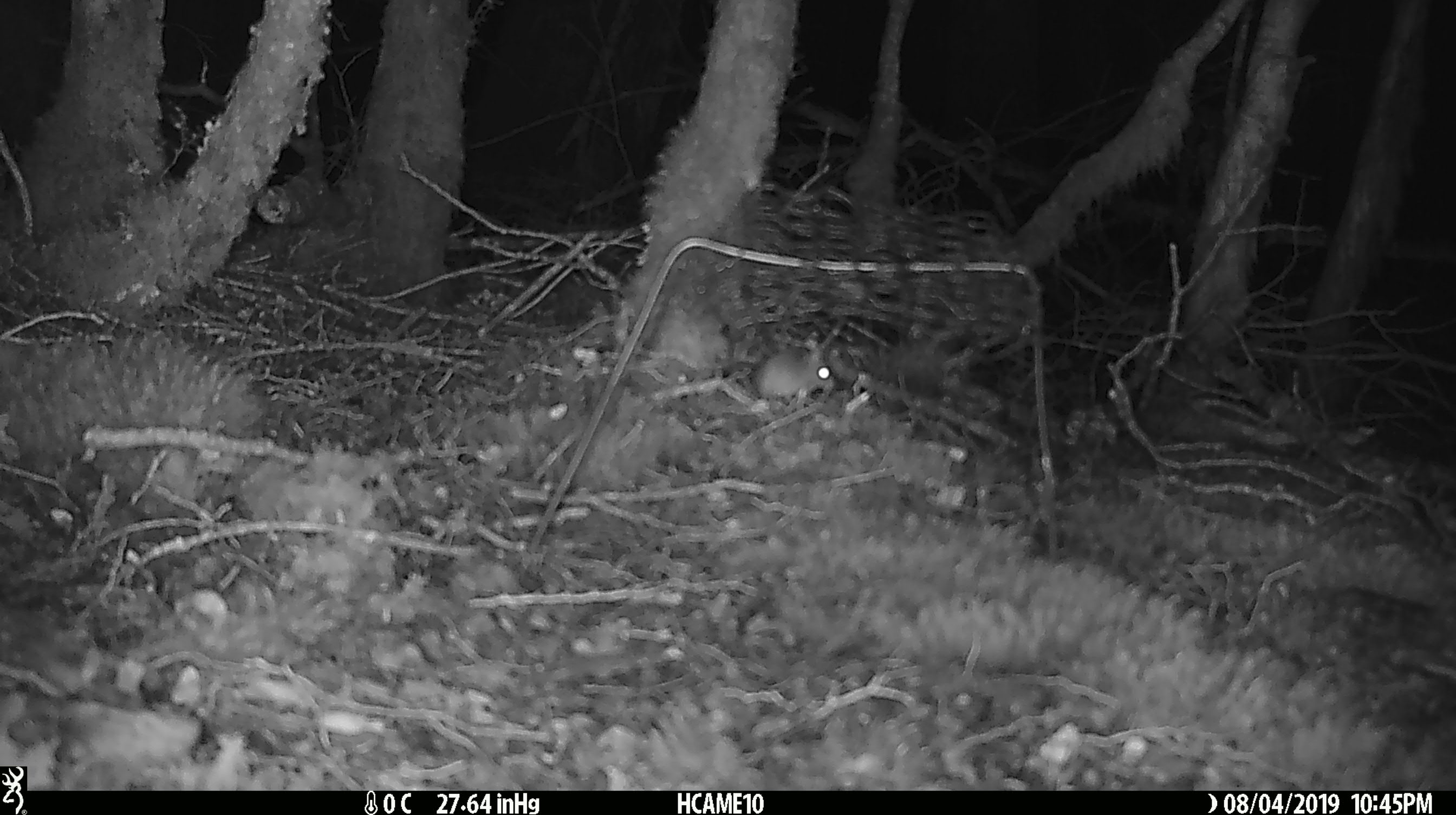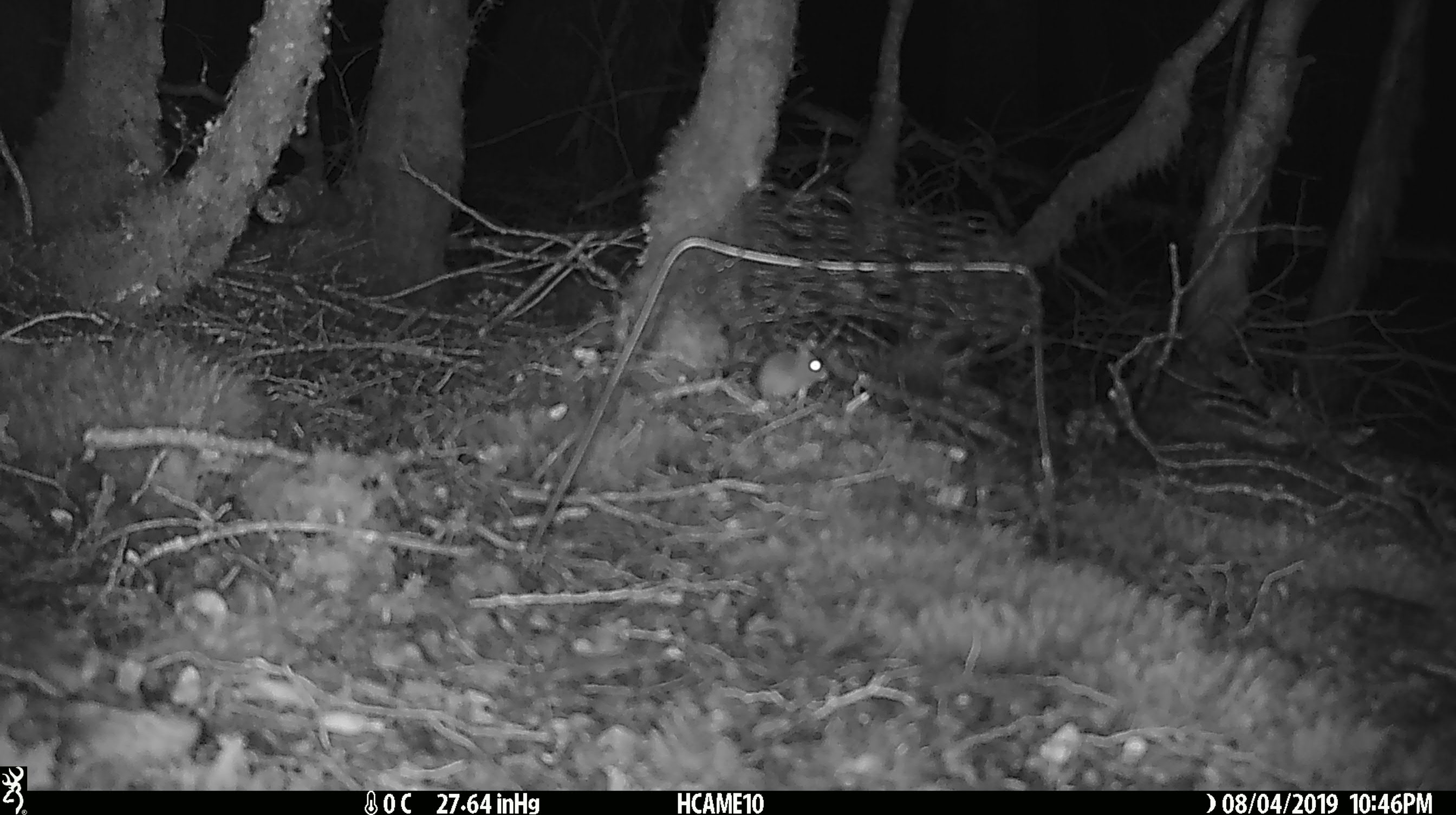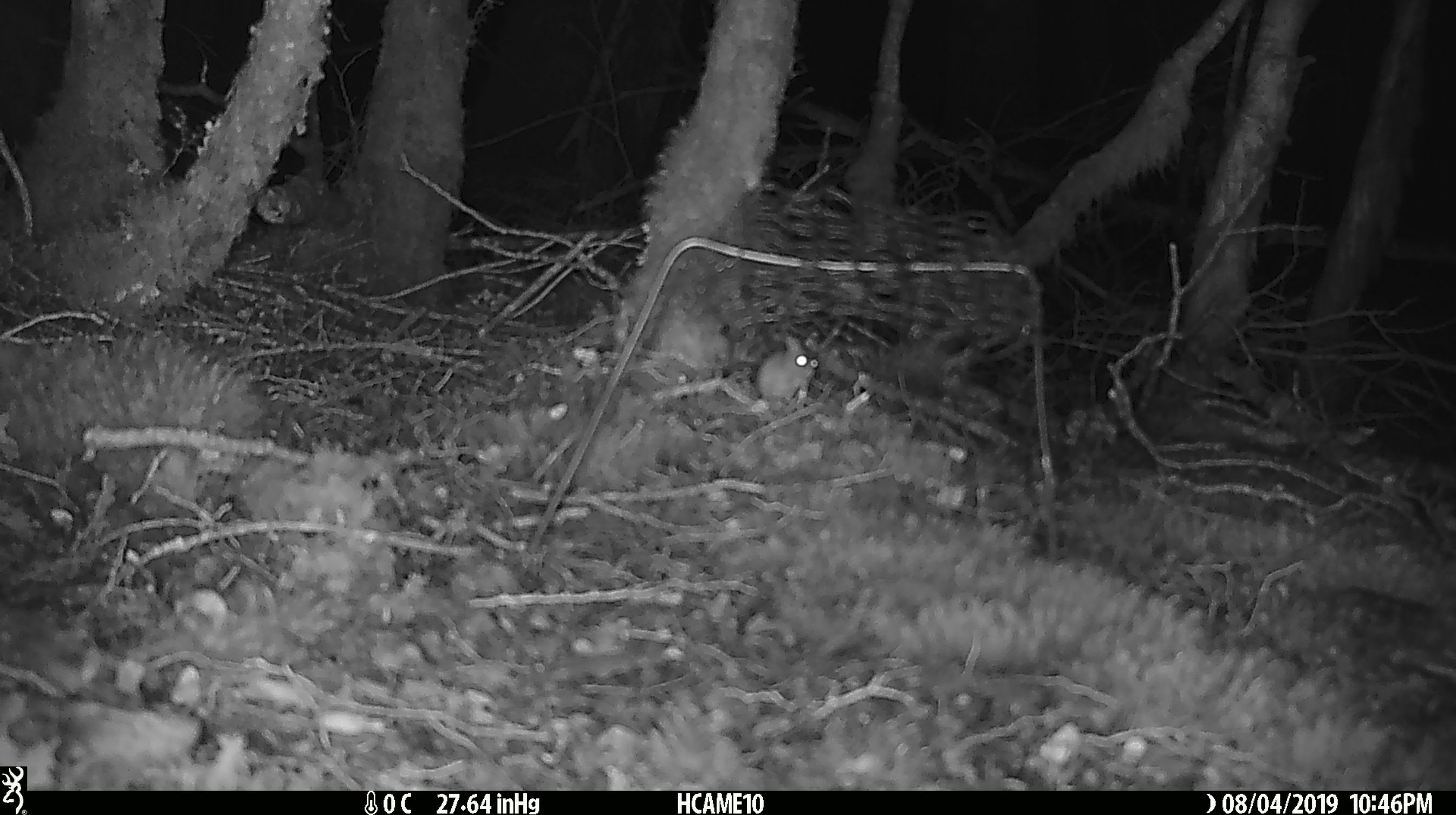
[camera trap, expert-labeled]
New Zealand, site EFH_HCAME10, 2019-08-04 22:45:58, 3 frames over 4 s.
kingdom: Animalia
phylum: Chordata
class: Mammalia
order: Rodentia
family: Muridae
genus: Mus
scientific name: Mus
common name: mouse